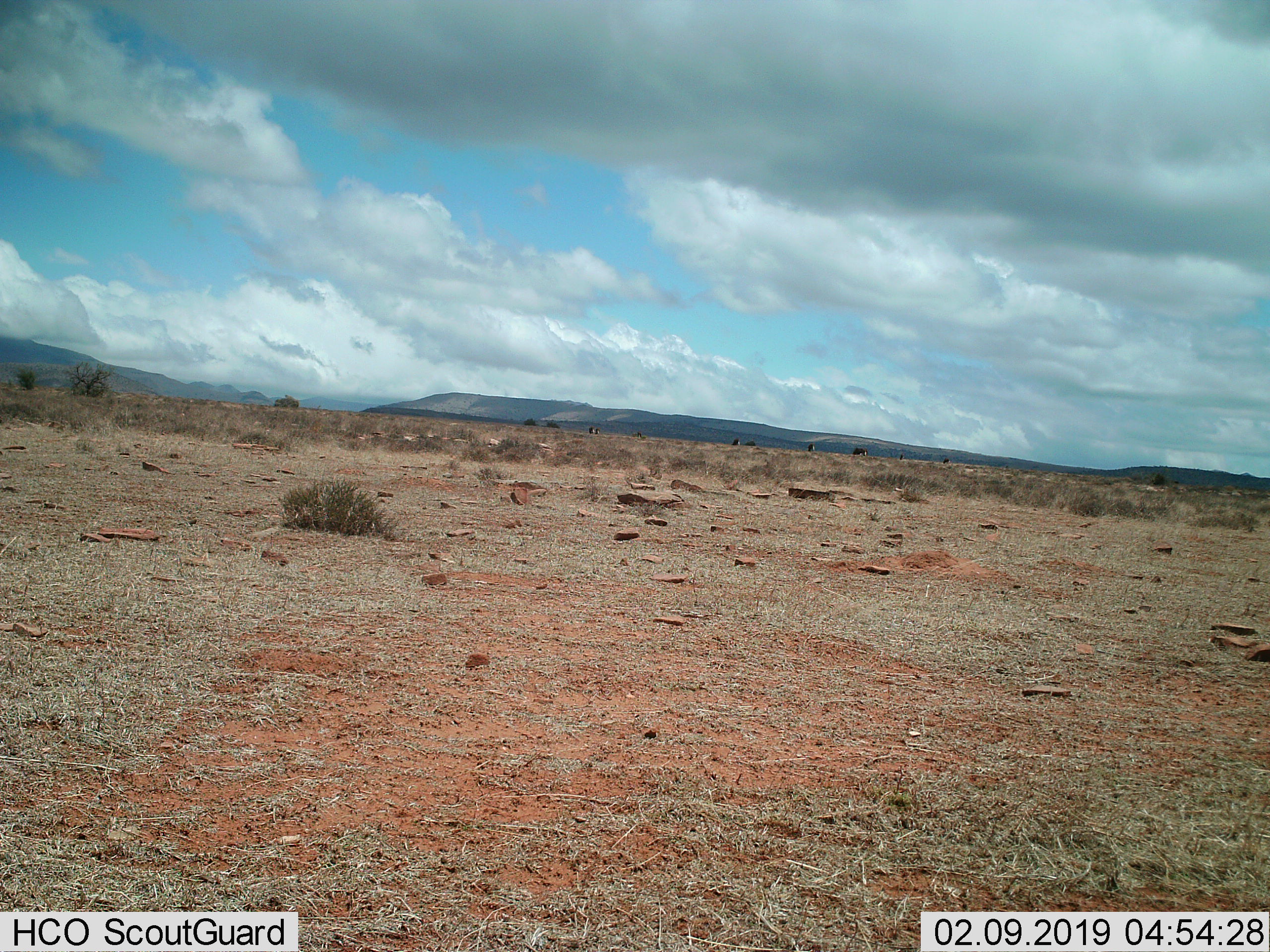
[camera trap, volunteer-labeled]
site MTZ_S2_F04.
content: unidentified animal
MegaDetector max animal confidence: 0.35